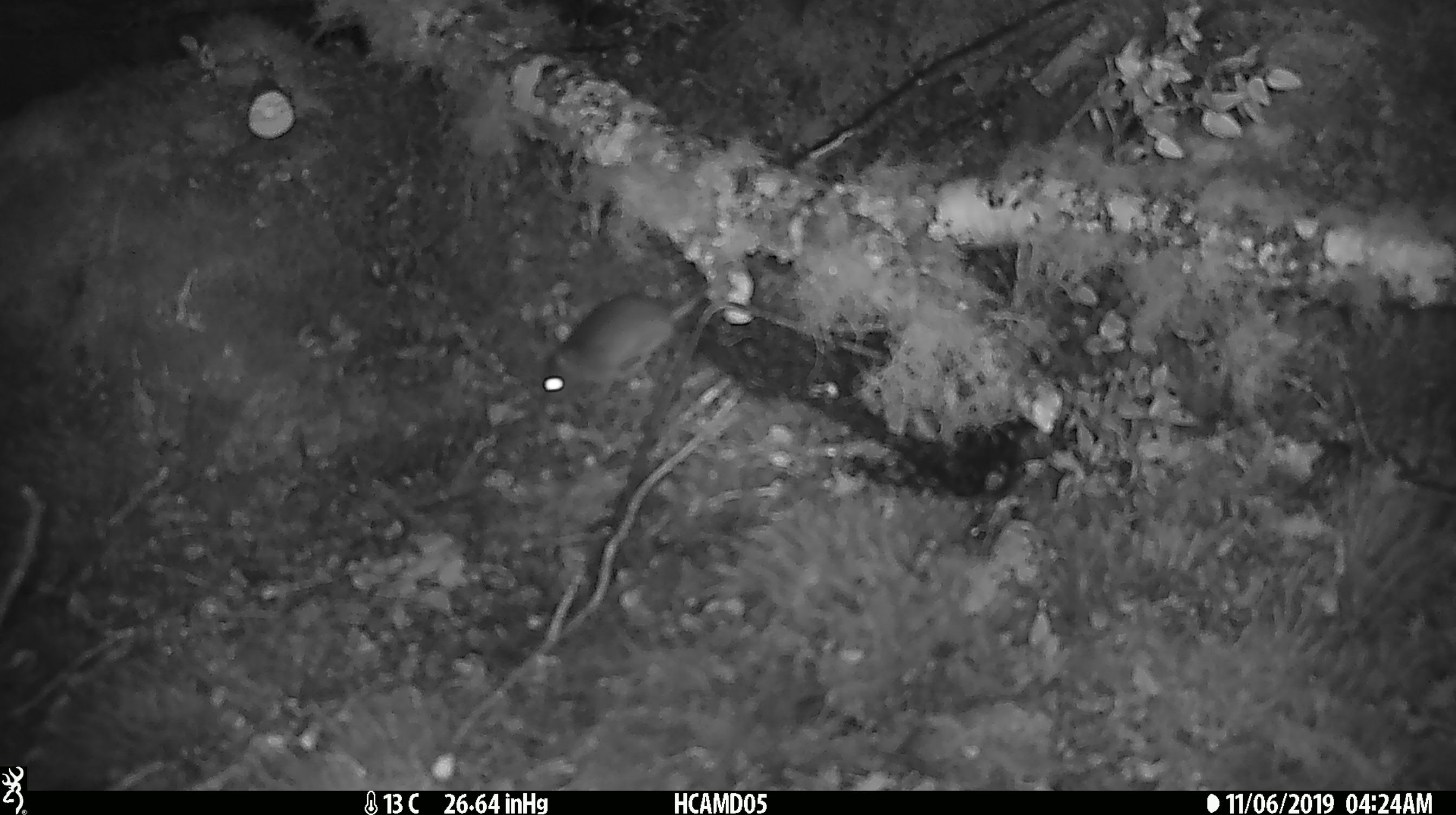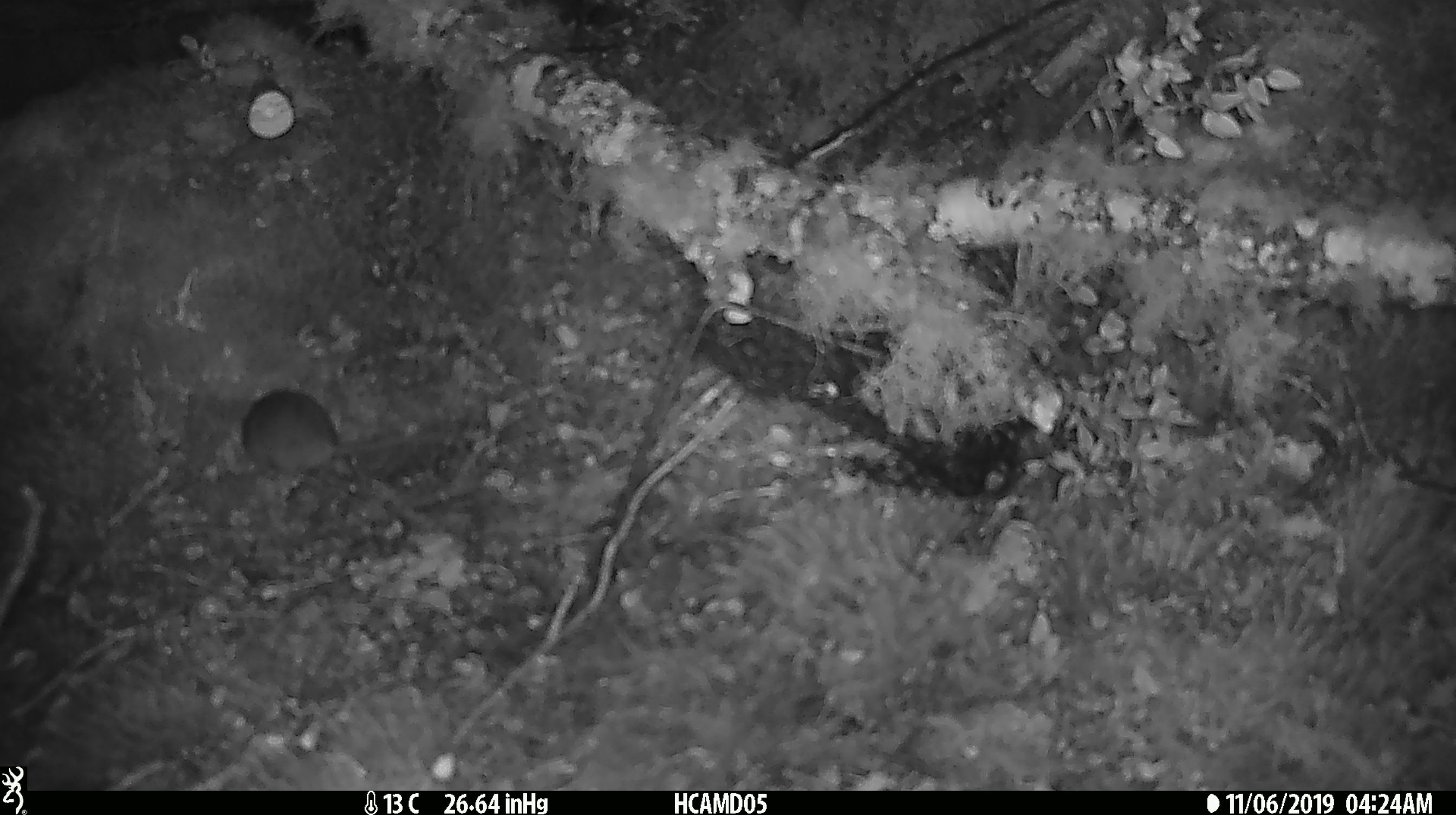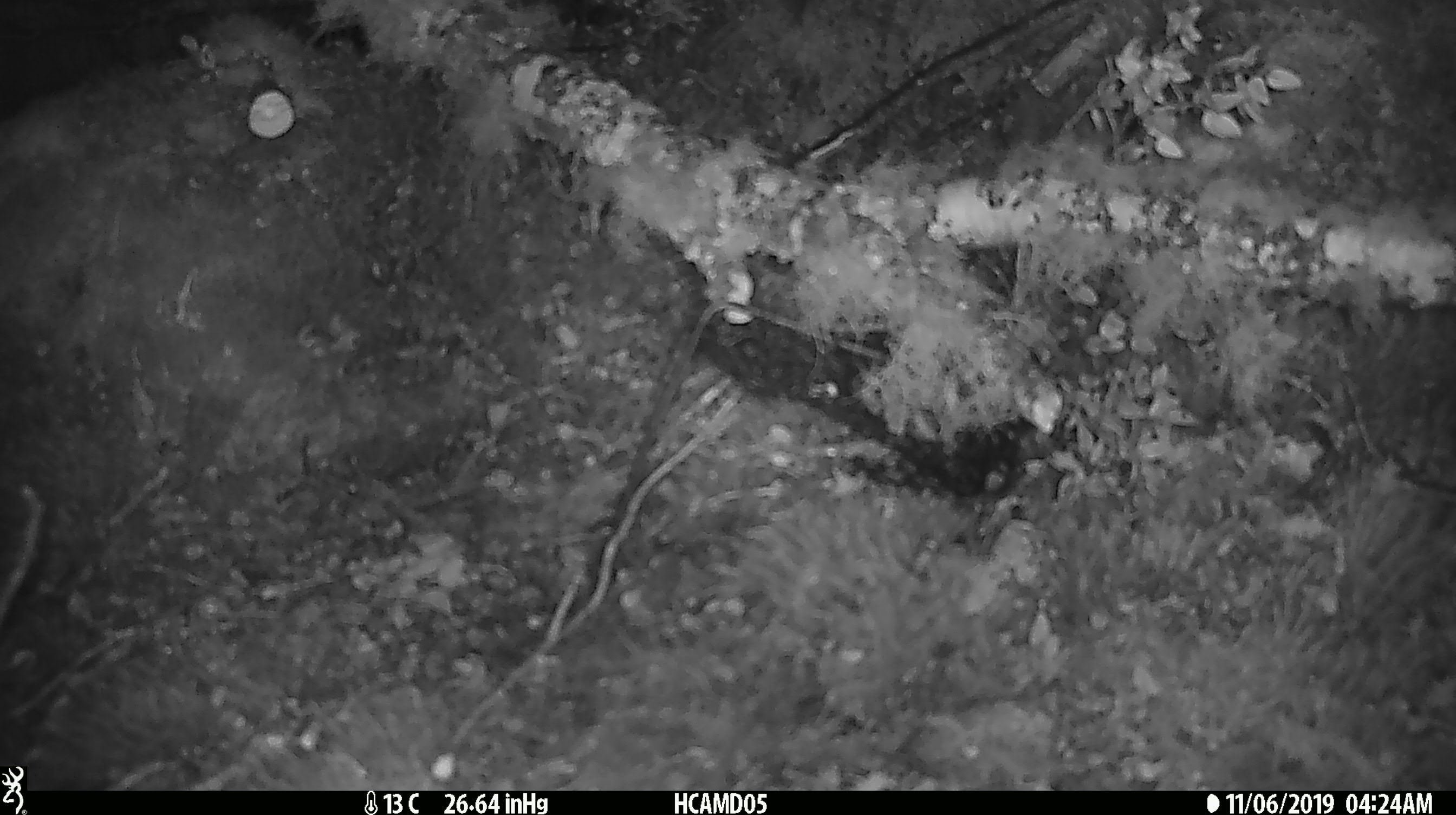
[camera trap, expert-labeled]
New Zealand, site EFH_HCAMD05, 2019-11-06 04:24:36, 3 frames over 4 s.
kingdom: Animalia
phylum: Chordata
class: Mammalia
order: Rodentia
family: Muridae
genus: Mus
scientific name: Mus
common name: mouse